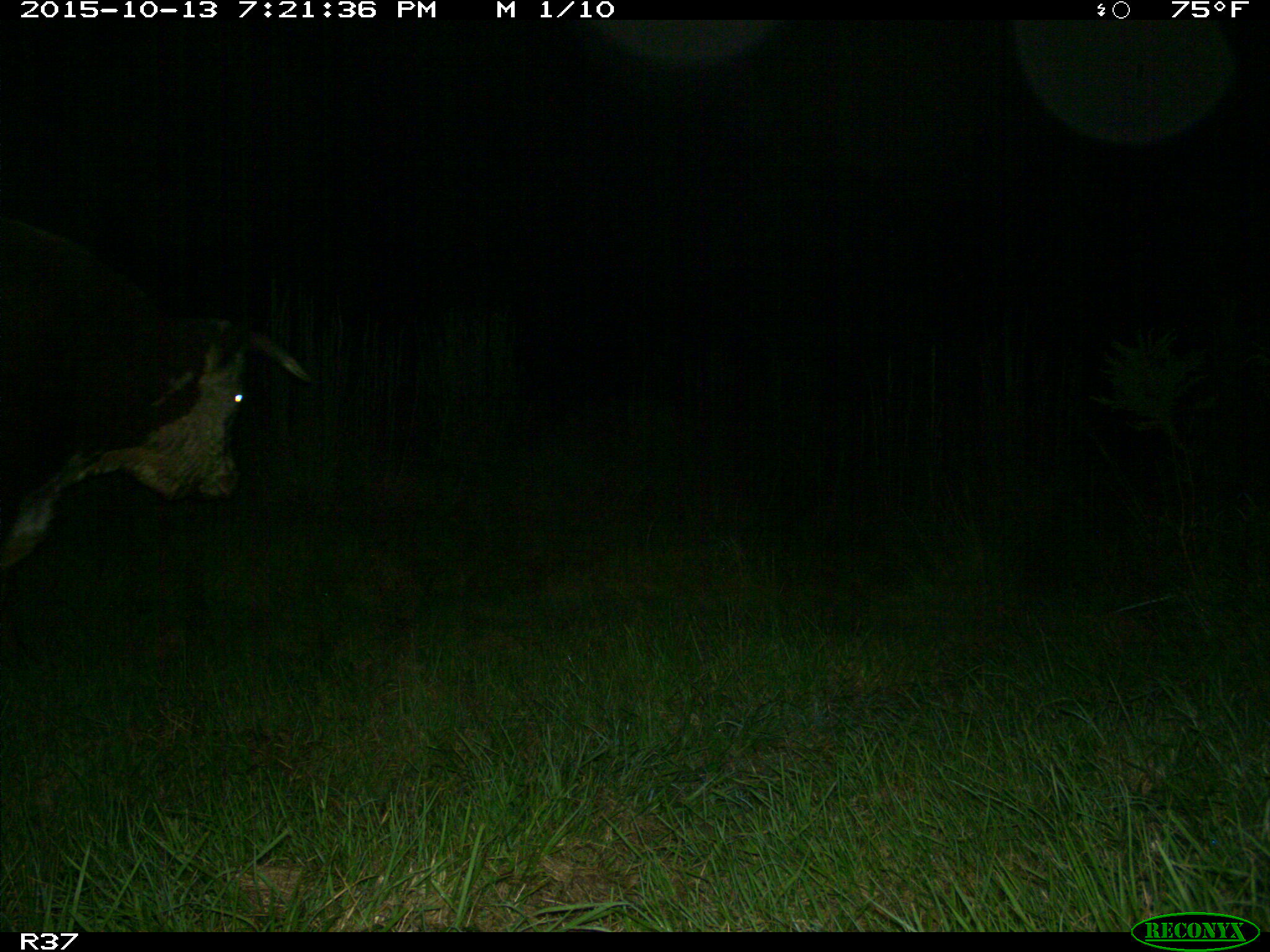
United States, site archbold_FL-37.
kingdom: Animalia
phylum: Chordata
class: Mammalia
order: Artiodactyla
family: Bovidae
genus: Bos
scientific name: Bos taurus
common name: domestic cow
Bos taurus (domestic cow).